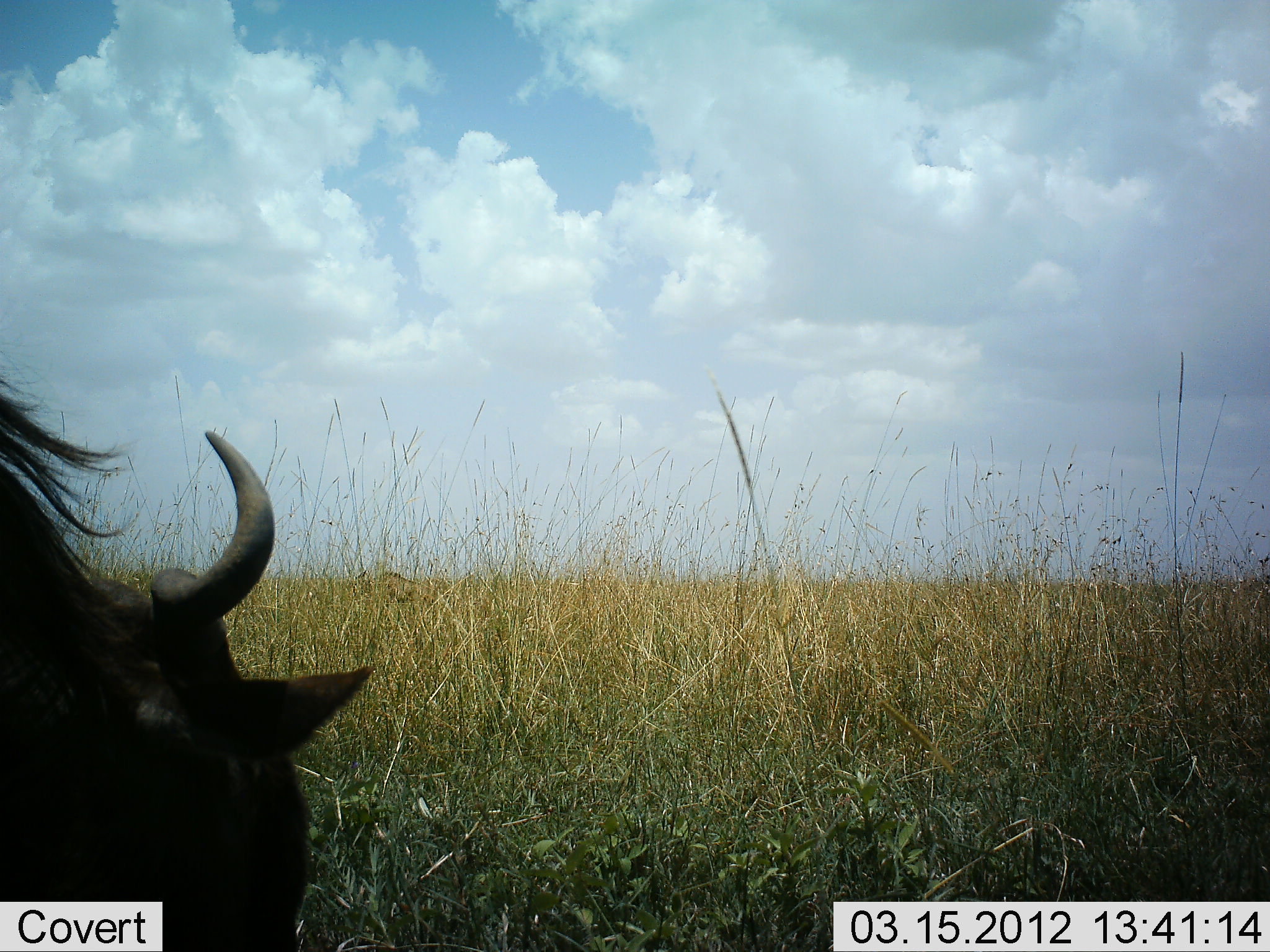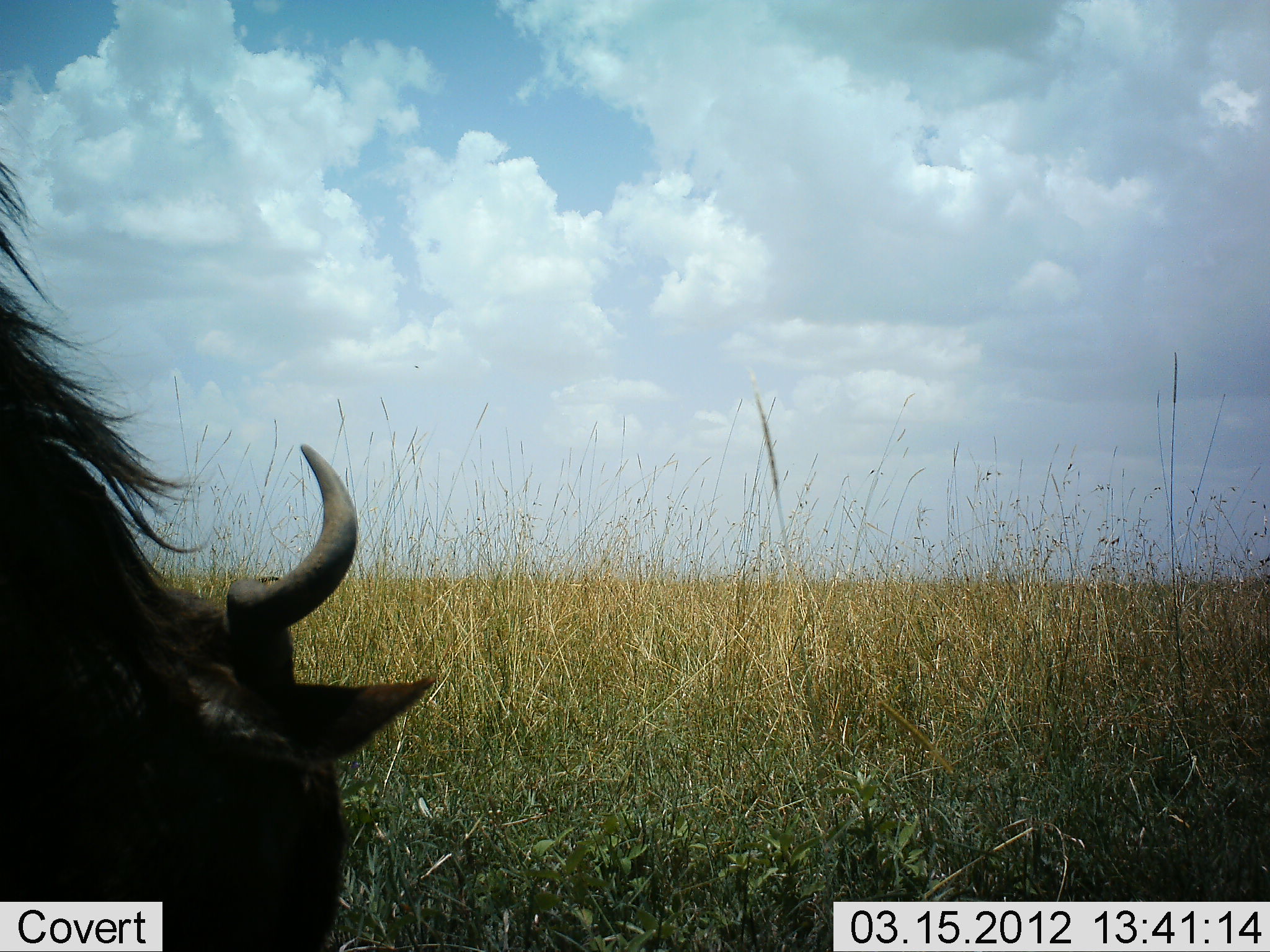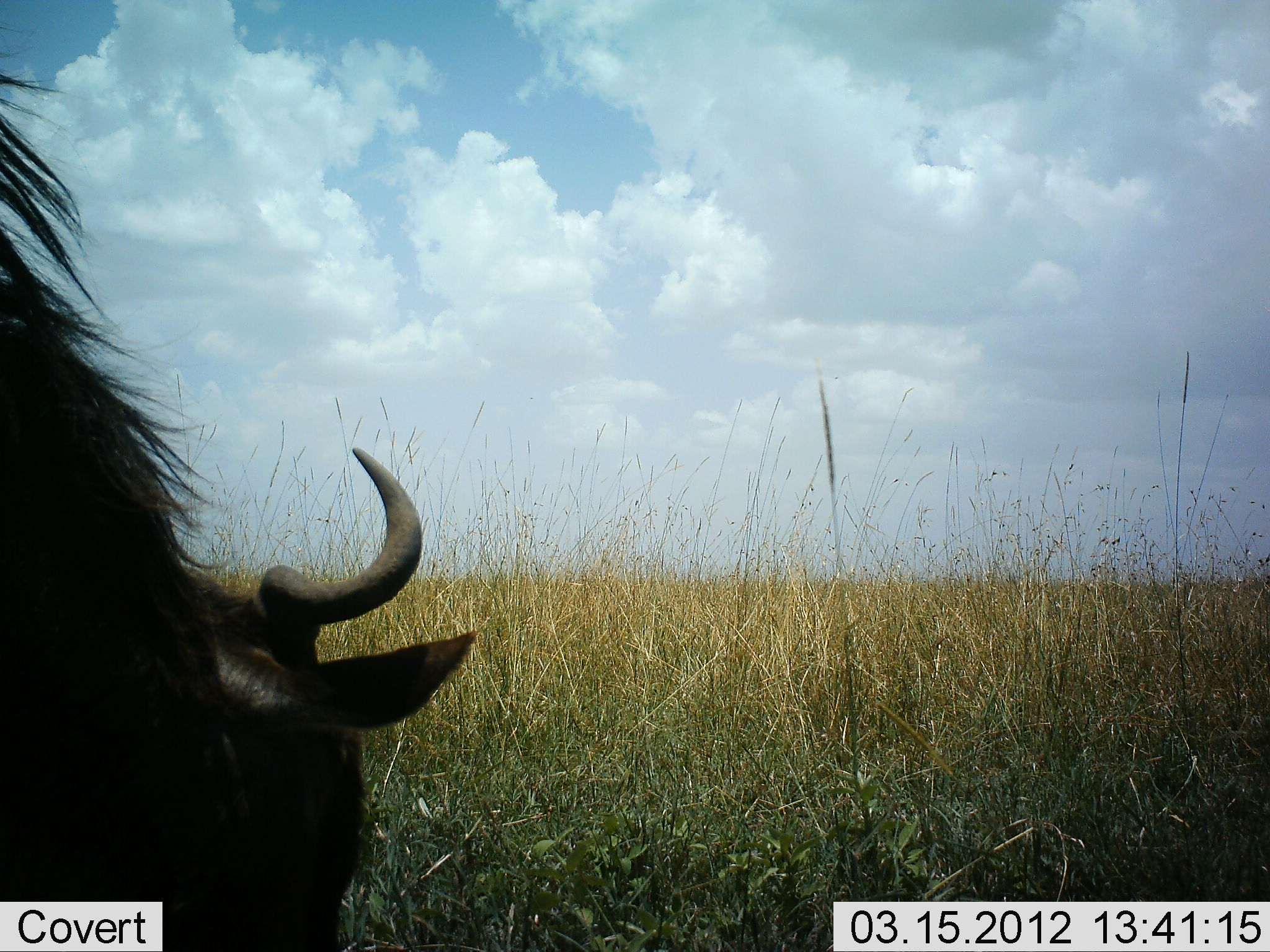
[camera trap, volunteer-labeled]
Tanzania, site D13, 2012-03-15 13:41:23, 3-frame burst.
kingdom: Animalia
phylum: Chordata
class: Mammalia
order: Artiodactyla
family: Bovidae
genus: Connochaetes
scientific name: Connochaetes taurinus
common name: blue wildebeest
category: wildebeest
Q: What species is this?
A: Wildebeest (blue wildebeest) (Connochaetes taurinus).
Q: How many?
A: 1.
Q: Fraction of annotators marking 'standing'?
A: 16%.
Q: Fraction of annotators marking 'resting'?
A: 6%.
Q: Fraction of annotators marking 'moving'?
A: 0%.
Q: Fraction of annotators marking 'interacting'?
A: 0%.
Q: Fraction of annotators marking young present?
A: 0%.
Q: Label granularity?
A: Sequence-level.